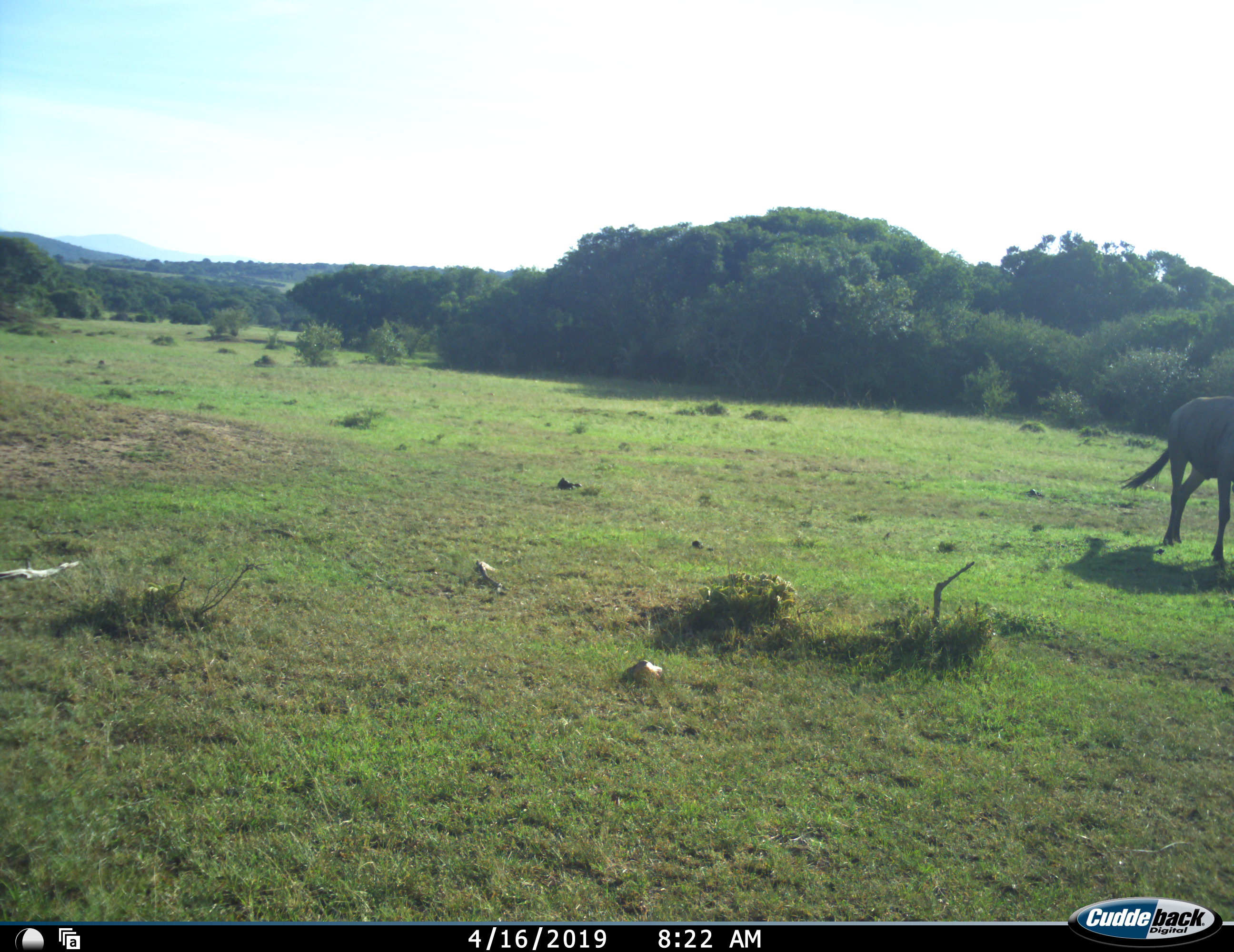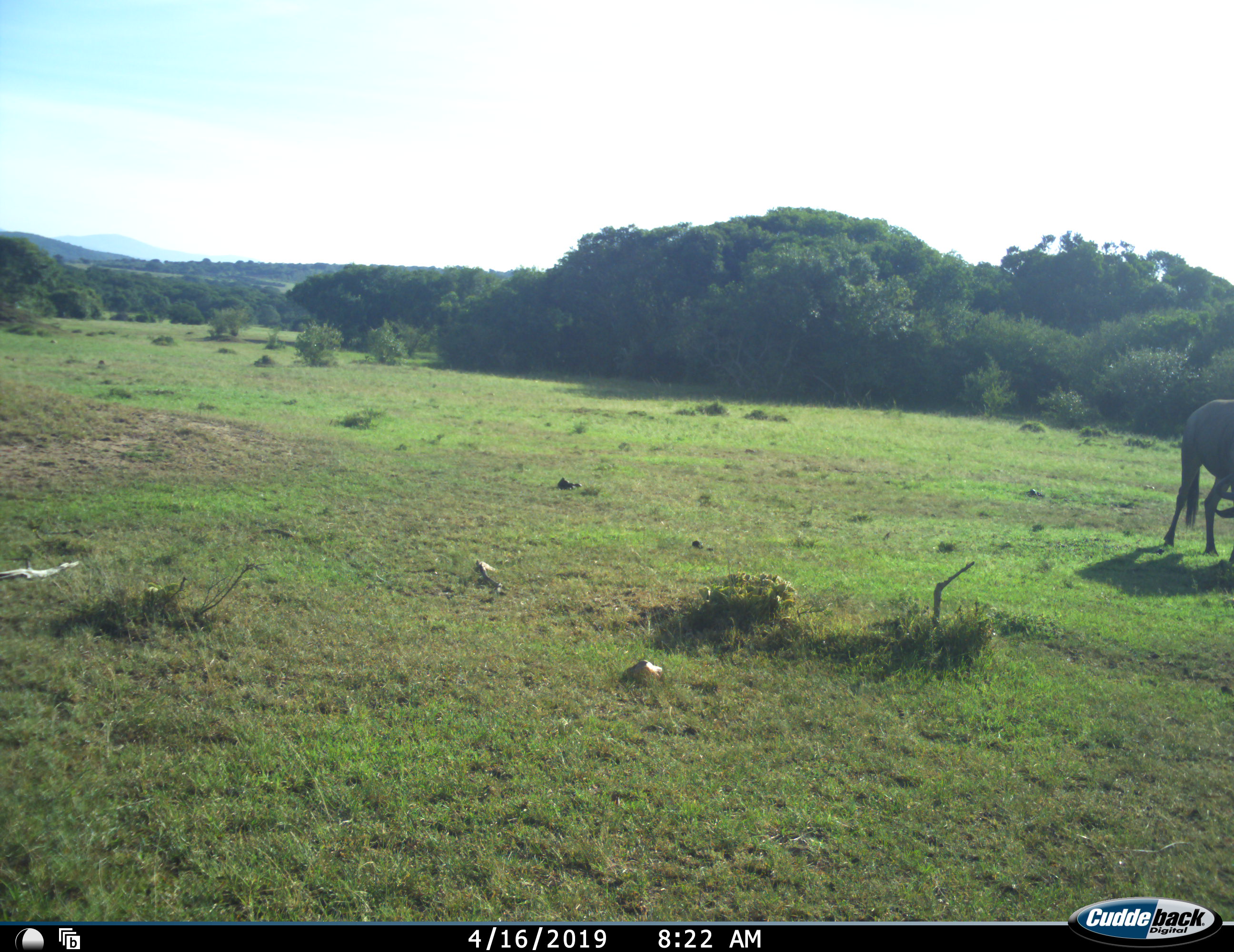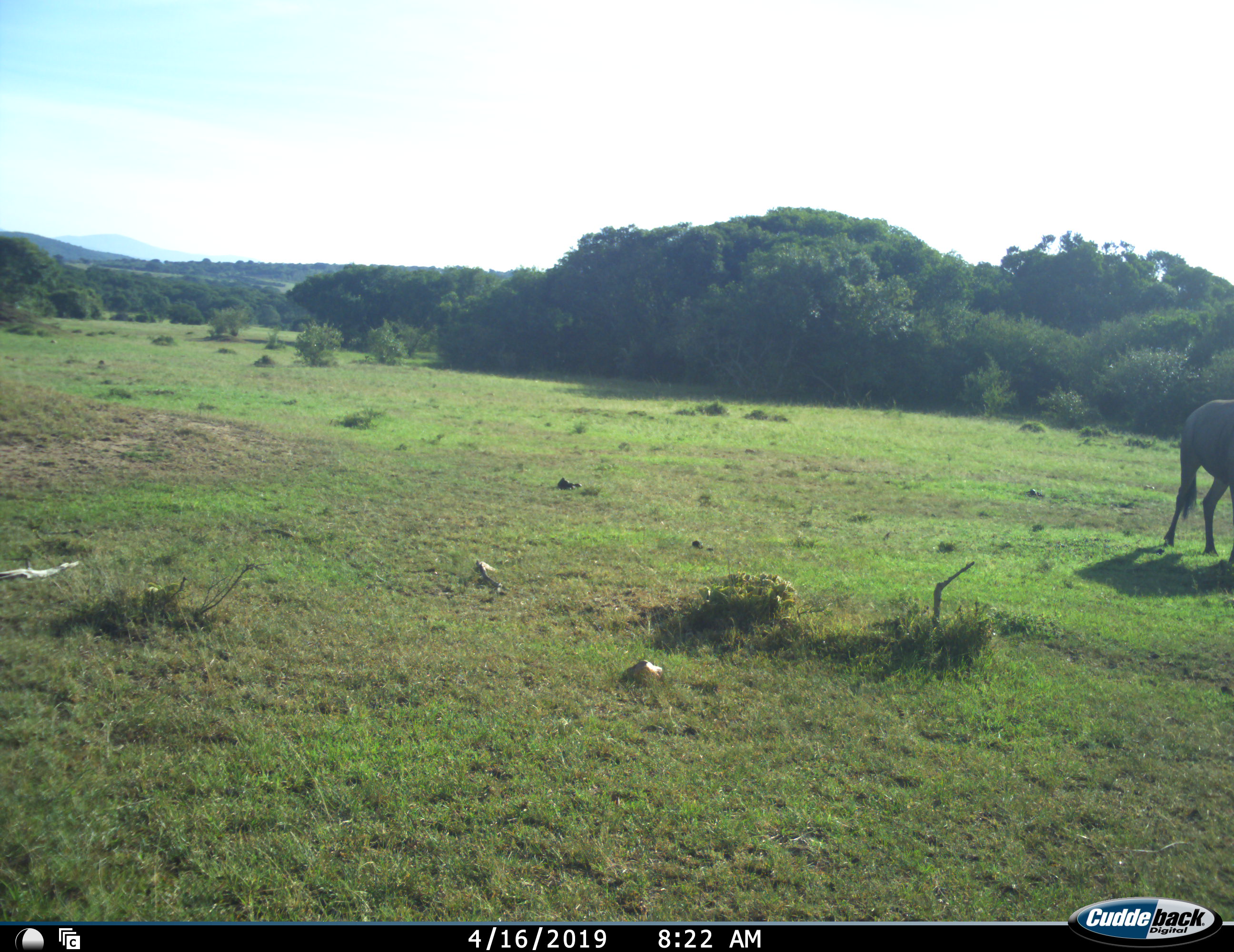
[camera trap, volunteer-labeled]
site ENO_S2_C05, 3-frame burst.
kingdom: Animalia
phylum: Chordata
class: Mammalia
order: Artiodactyla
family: Bovidae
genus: Connochaetes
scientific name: Connochaetes taurinus taurinus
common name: blue wildebeest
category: wildebeestblue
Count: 1.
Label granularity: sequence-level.